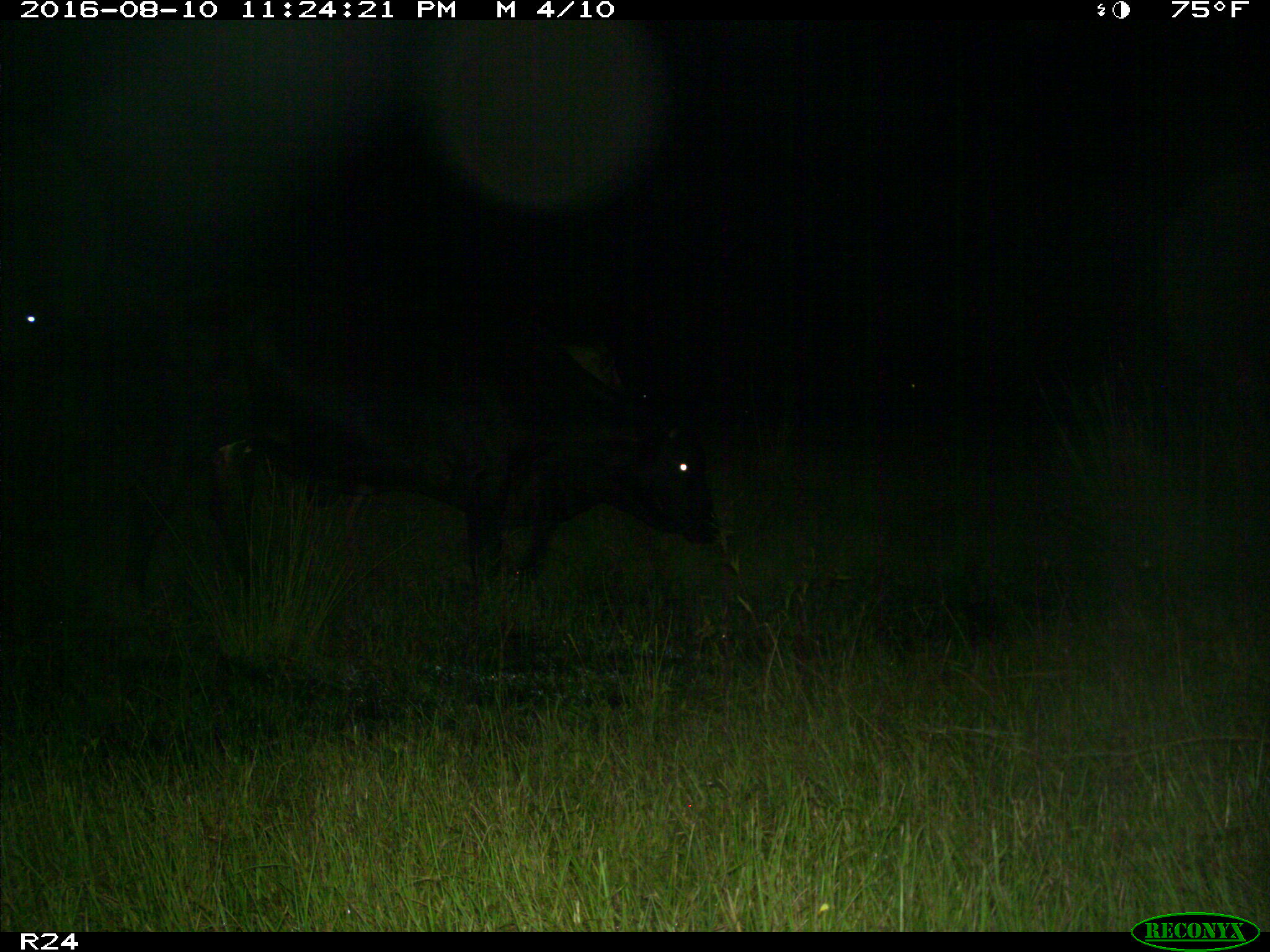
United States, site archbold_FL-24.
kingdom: Animalia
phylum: Chordata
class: Mammalia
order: Artiodactyla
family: Bovidae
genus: Bos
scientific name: Bos taurus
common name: domestic cow